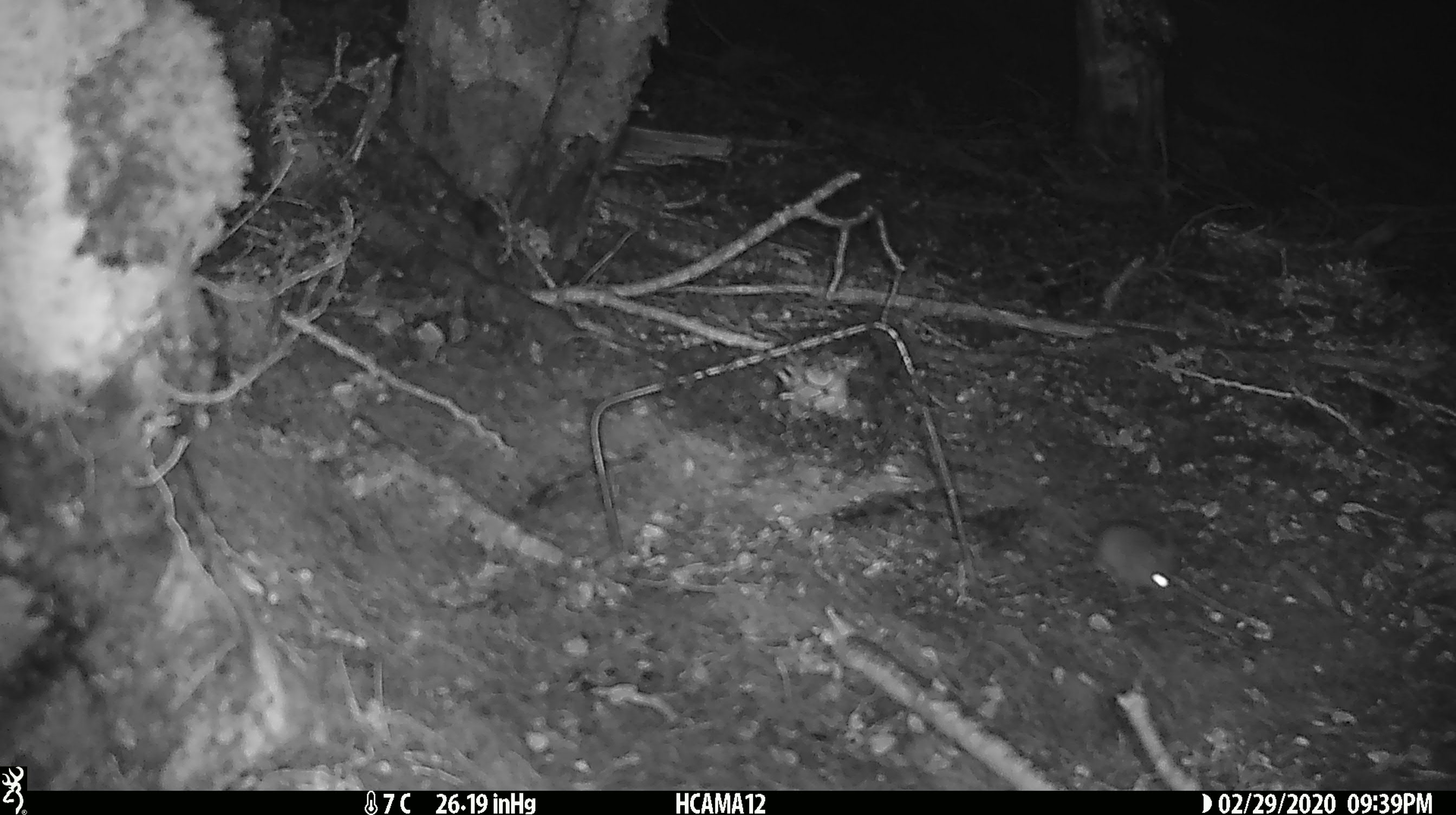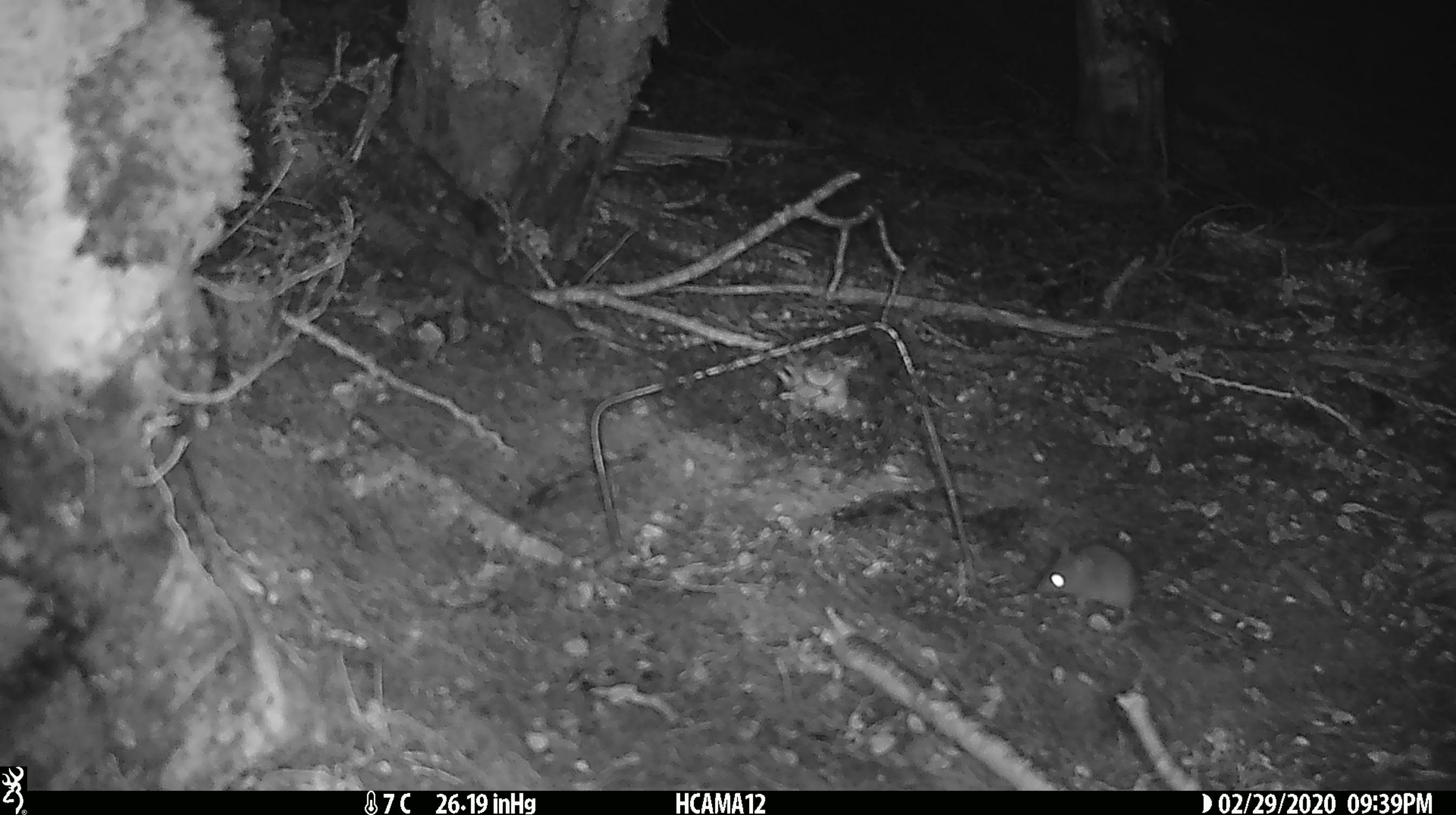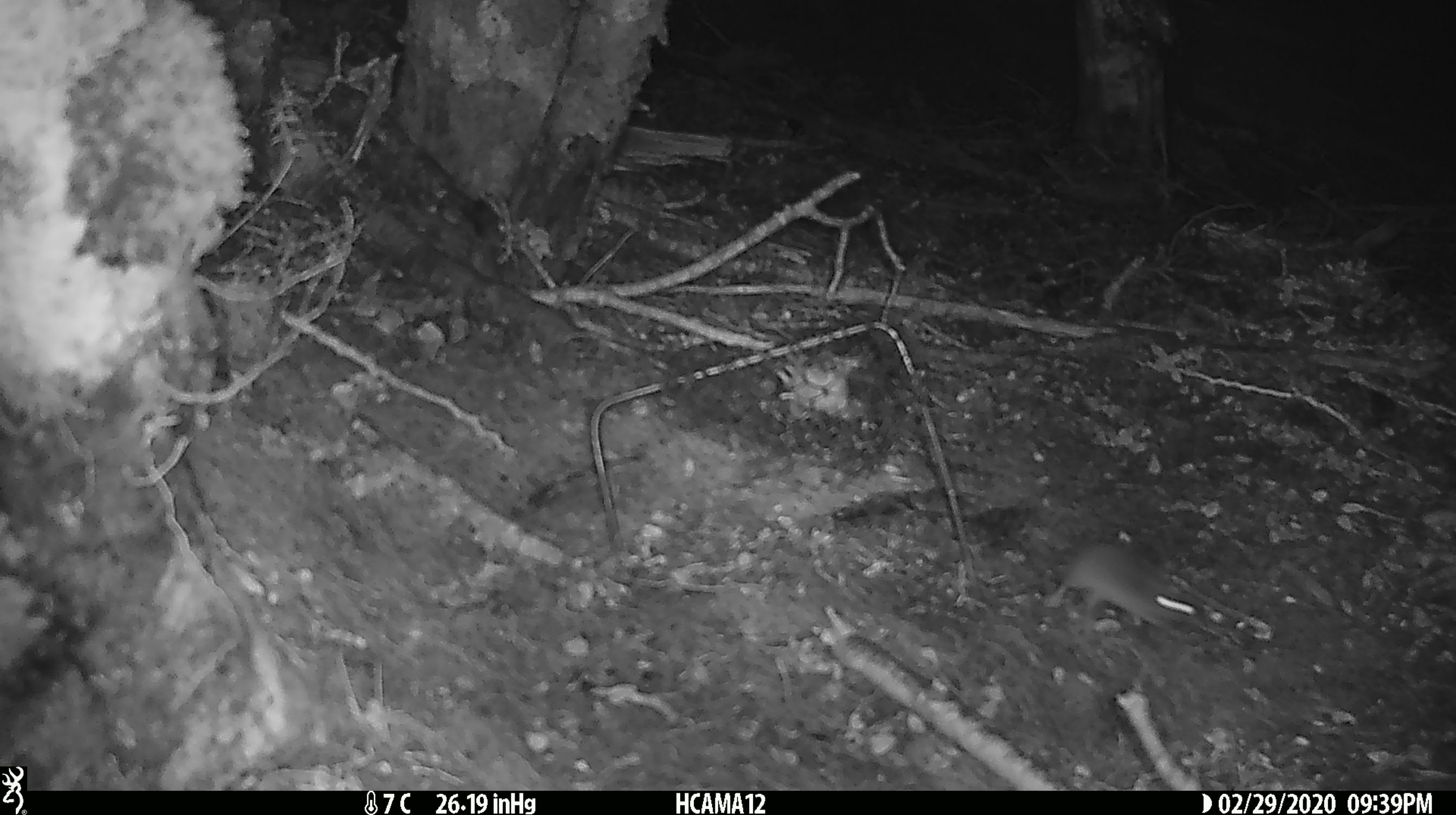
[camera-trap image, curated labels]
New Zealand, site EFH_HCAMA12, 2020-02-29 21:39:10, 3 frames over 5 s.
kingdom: Animalia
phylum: Chordata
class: Mammalia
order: Rodentia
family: Muridae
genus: Mus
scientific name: Mus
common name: mouse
Mouse (Mus).